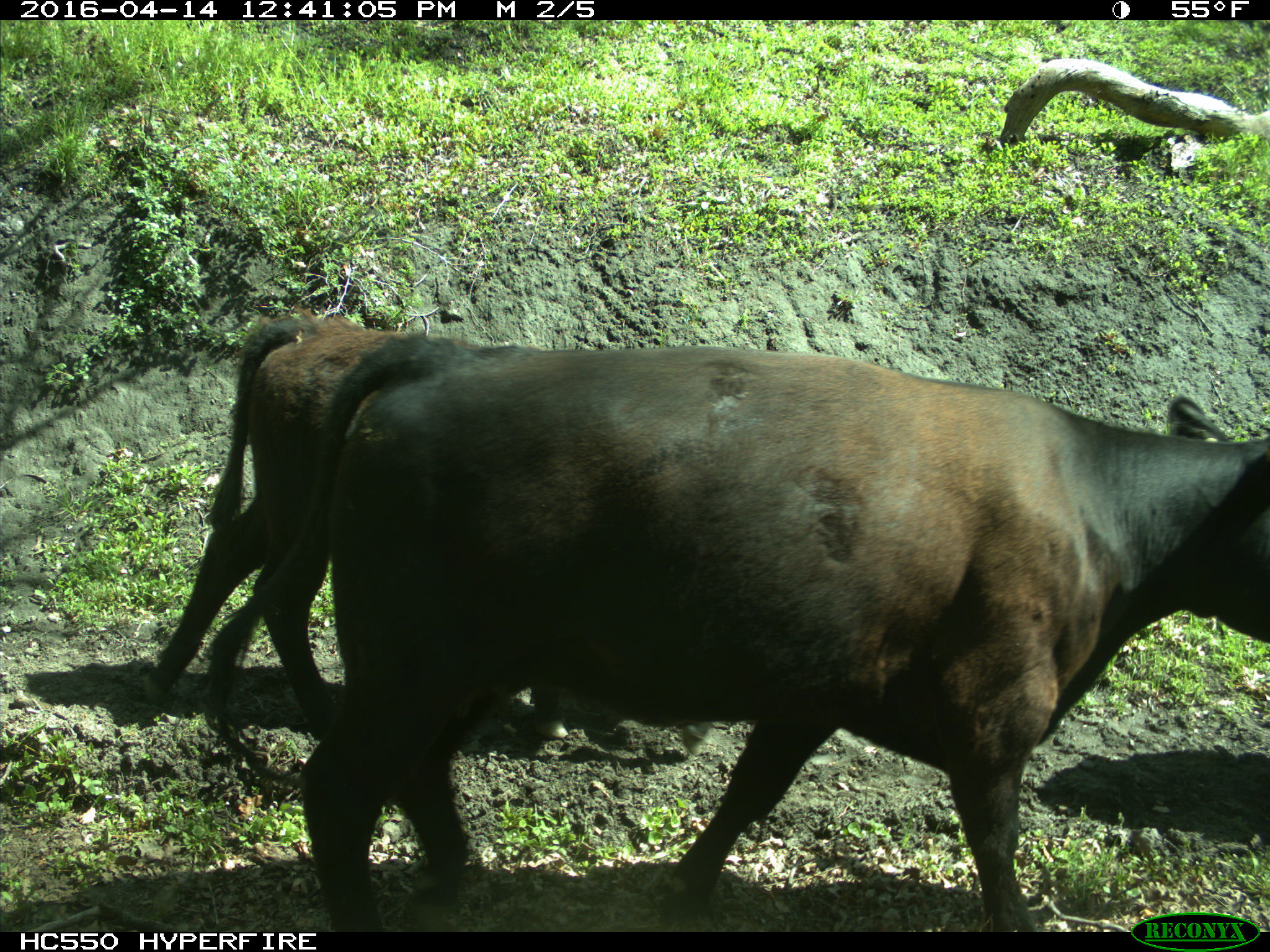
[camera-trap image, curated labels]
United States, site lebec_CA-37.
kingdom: Animalia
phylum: Chordata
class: Mammalia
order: Artiodactyla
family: Bovidae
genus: Bos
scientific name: Bos taurus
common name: domestic cow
Bos taurus (domestic cow).